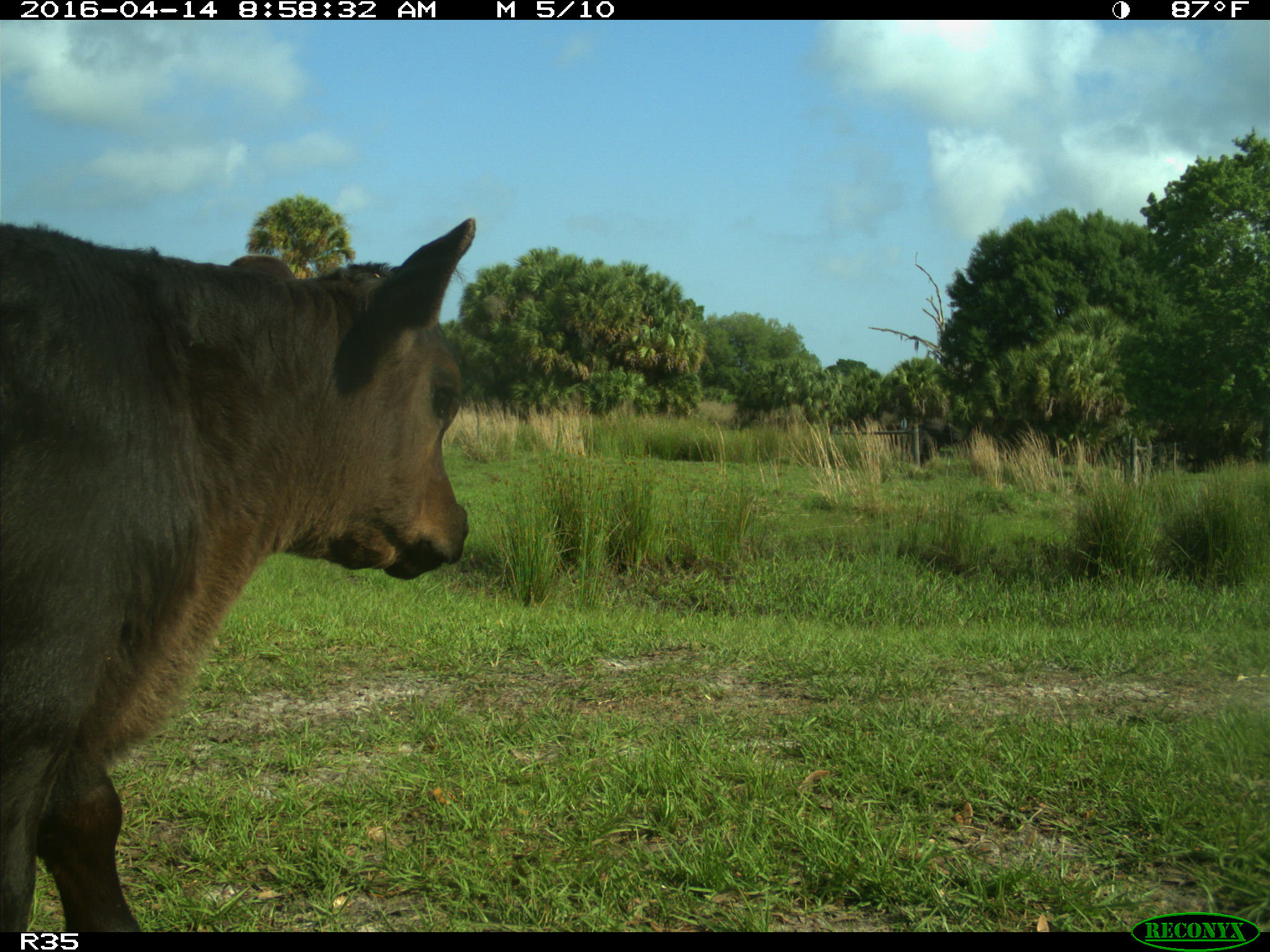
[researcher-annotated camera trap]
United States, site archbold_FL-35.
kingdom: Animalia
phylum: Chordata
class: Mammalia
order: Artiodactyla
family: Bovidae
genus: Bos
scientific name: Bos taurus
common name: domestic cow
Bos taurus (domestic cow).